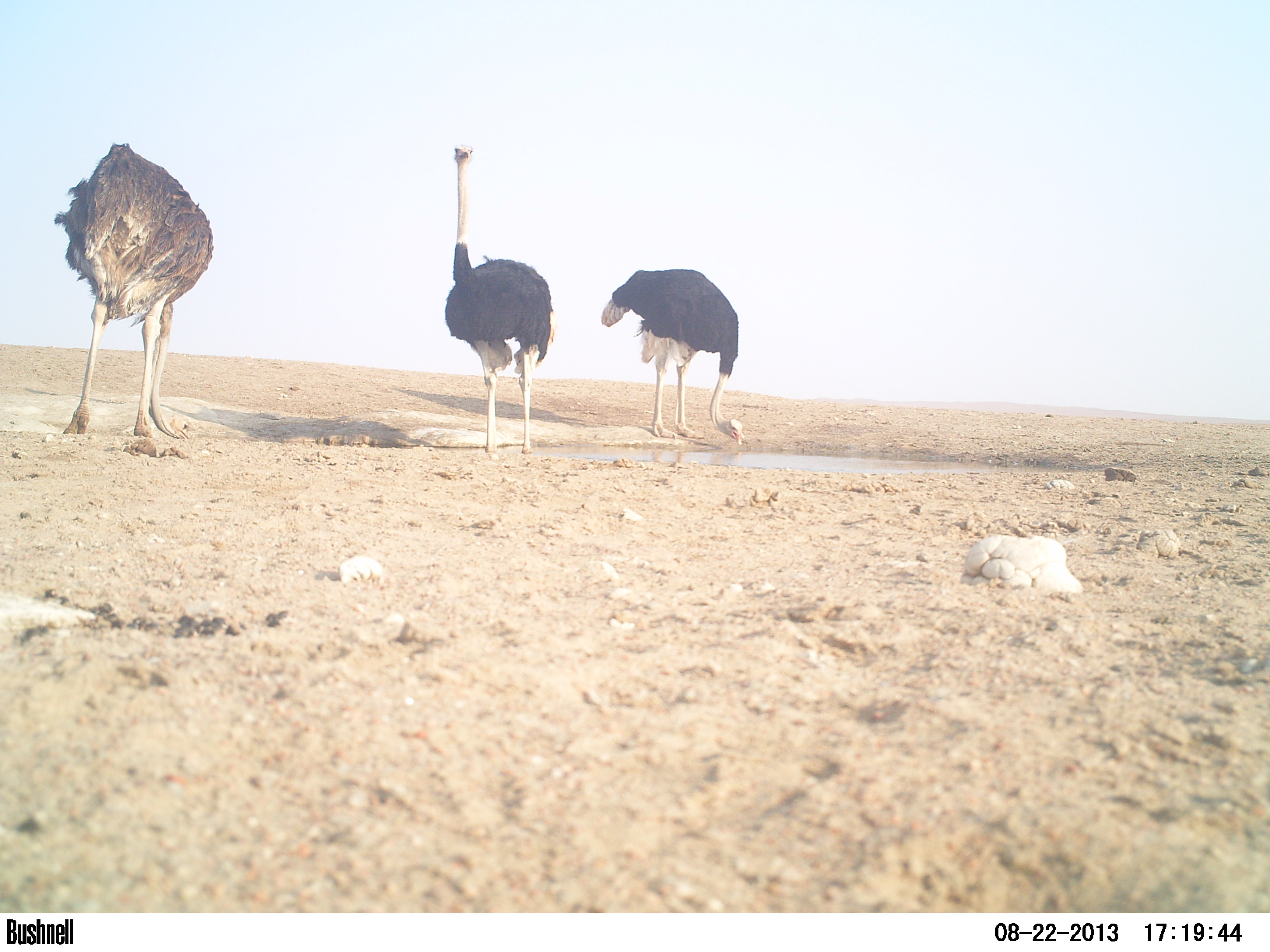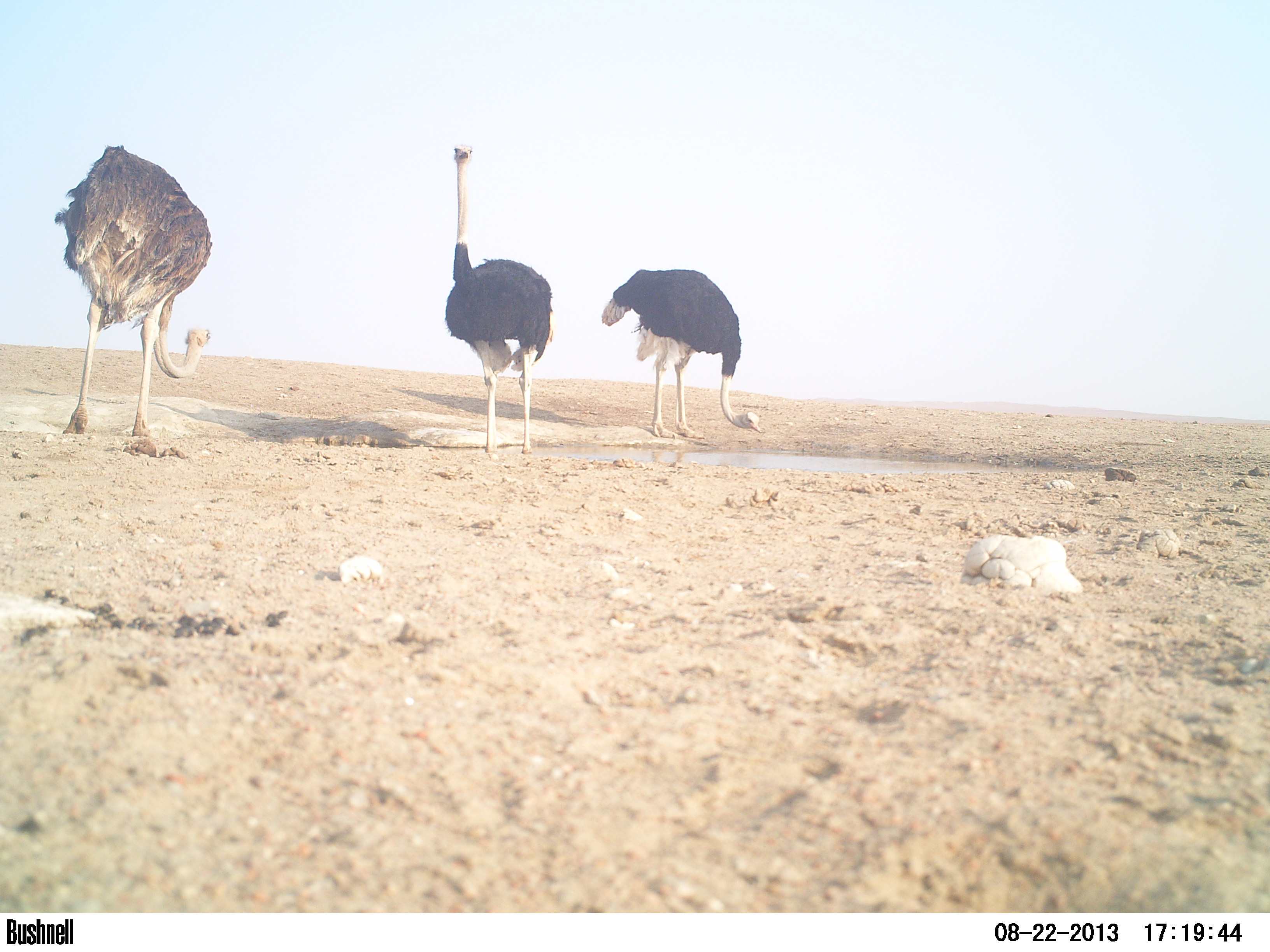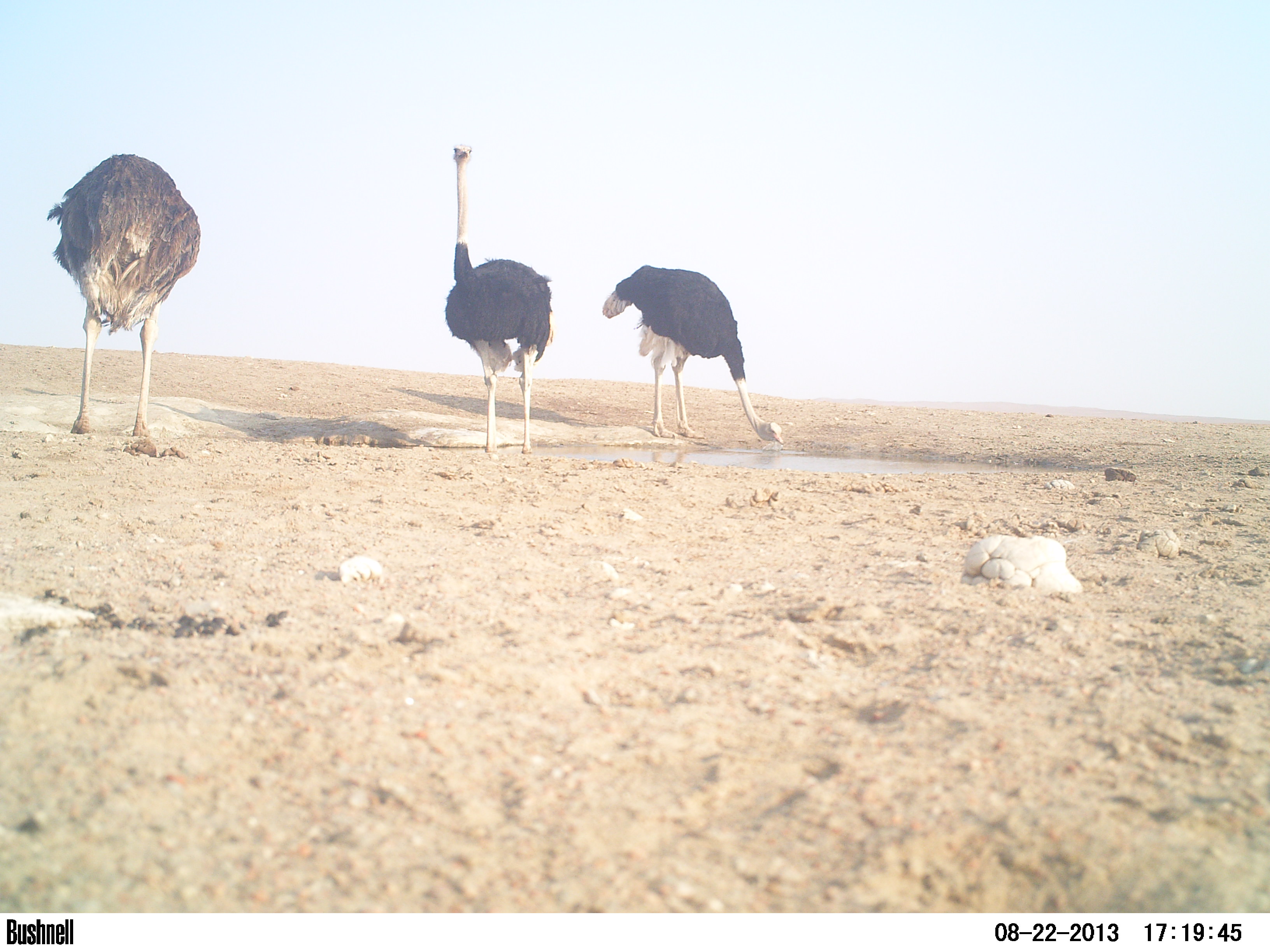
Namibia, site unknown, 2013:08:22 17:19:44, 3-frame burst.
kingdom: Animalia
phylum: Chordata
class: Aves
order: Struthioniformes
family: Struthionidae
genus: Struthio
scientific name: Struthio camelus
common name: common ostrich